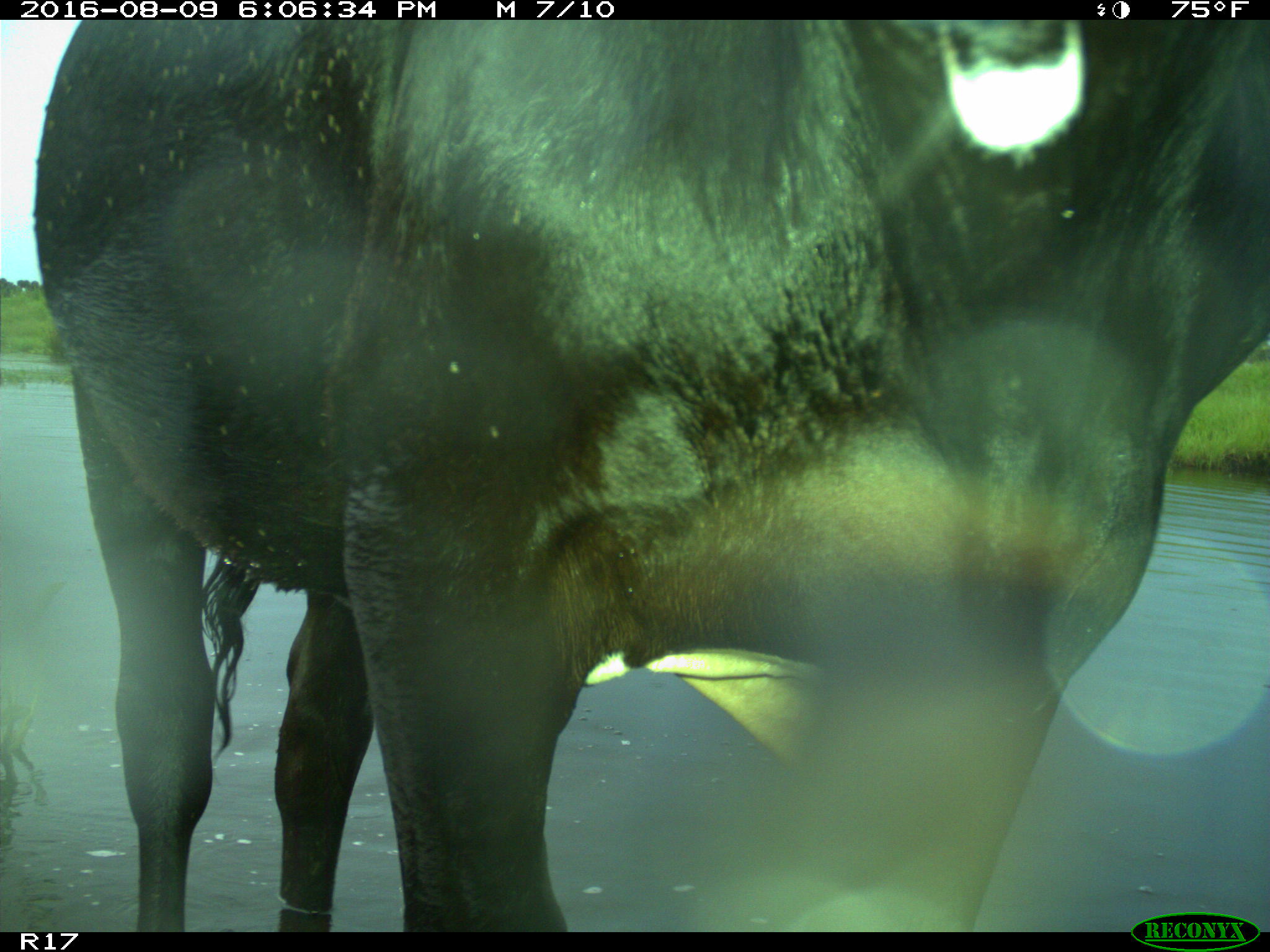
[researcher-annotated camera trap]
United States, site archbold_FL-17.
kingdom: Animalia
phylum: Chordata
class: Mammalia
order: Artiodactyla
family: Bovidae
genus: Bos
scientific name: Bos taurus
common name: domestic cow